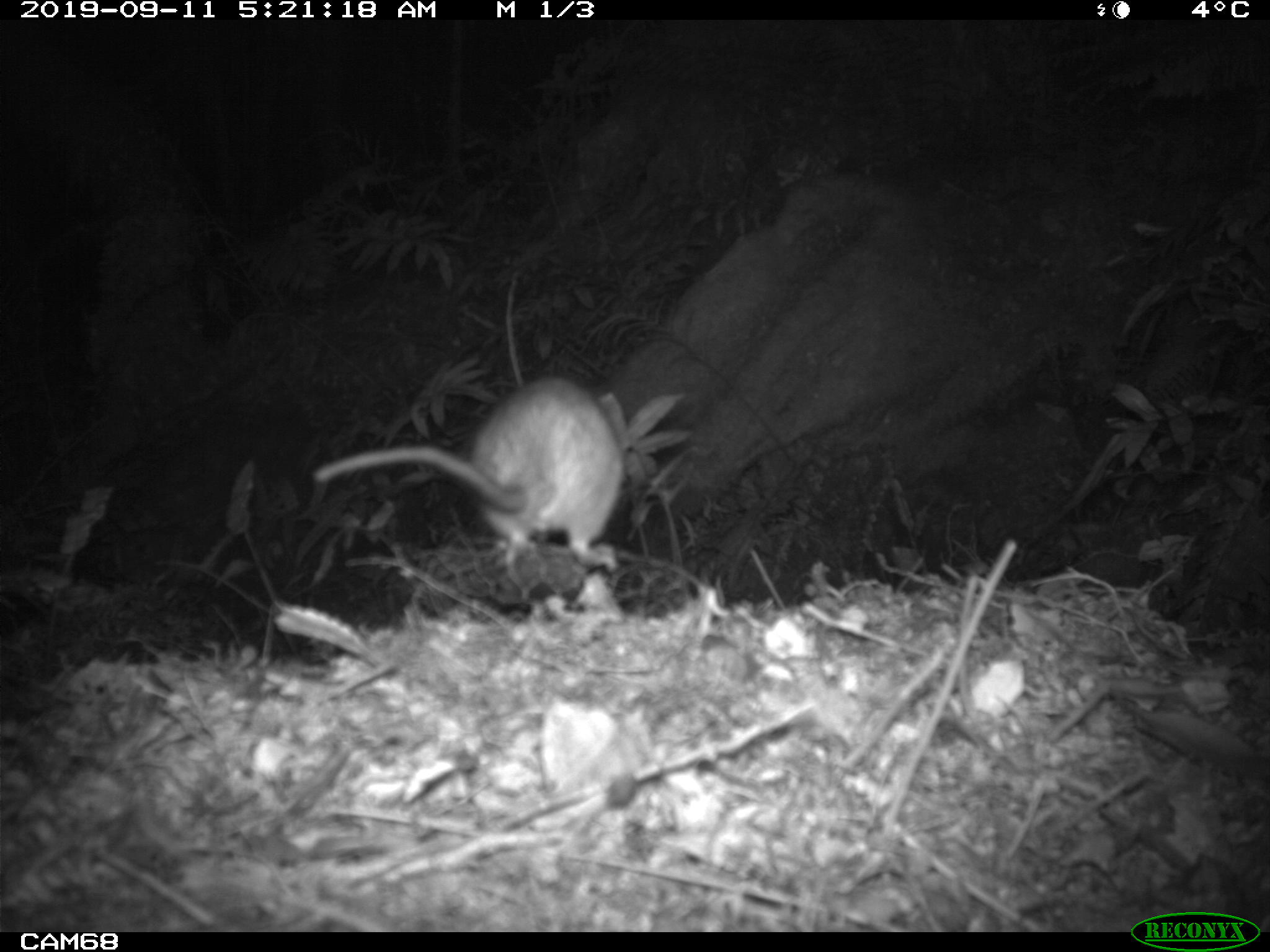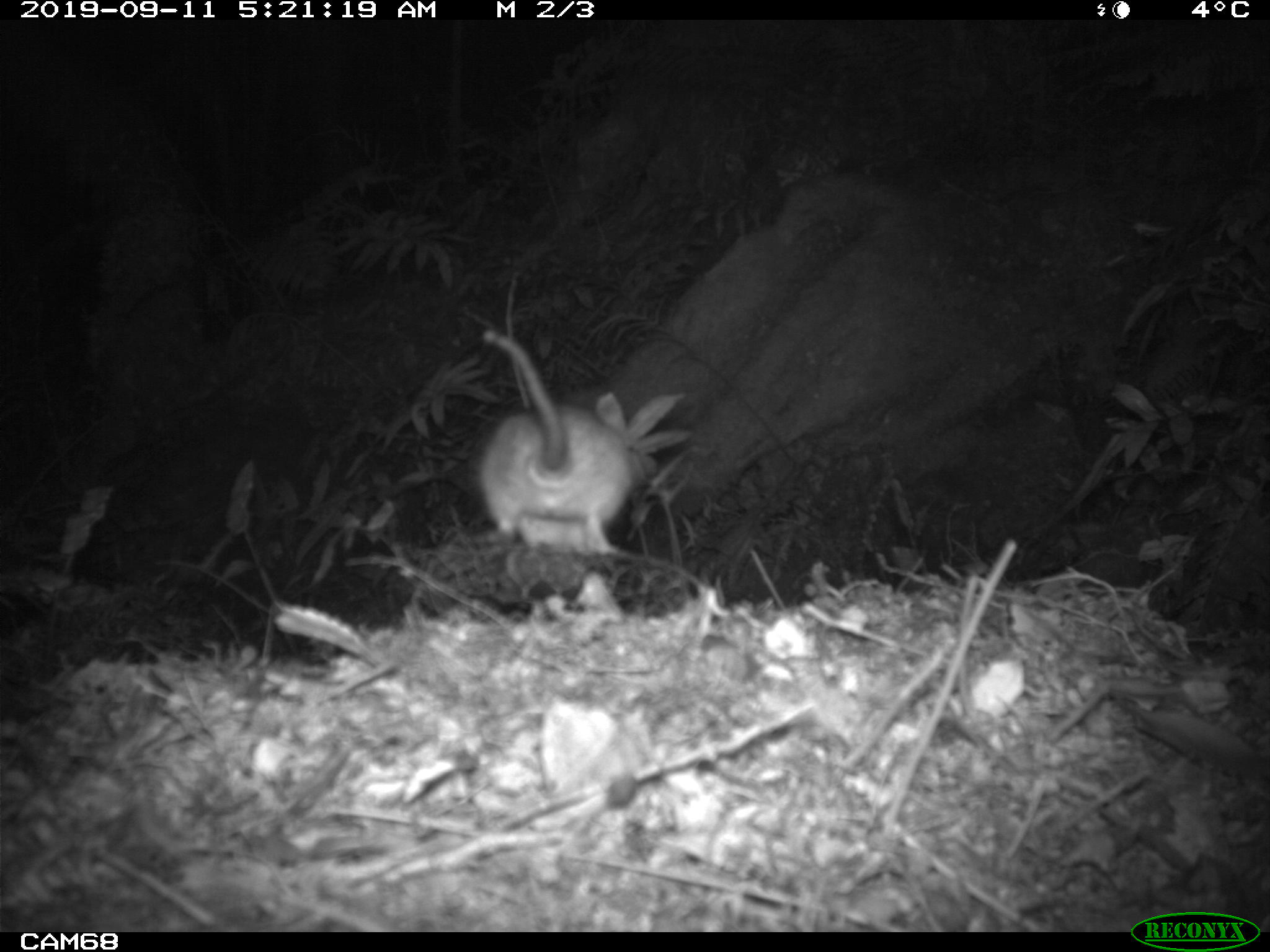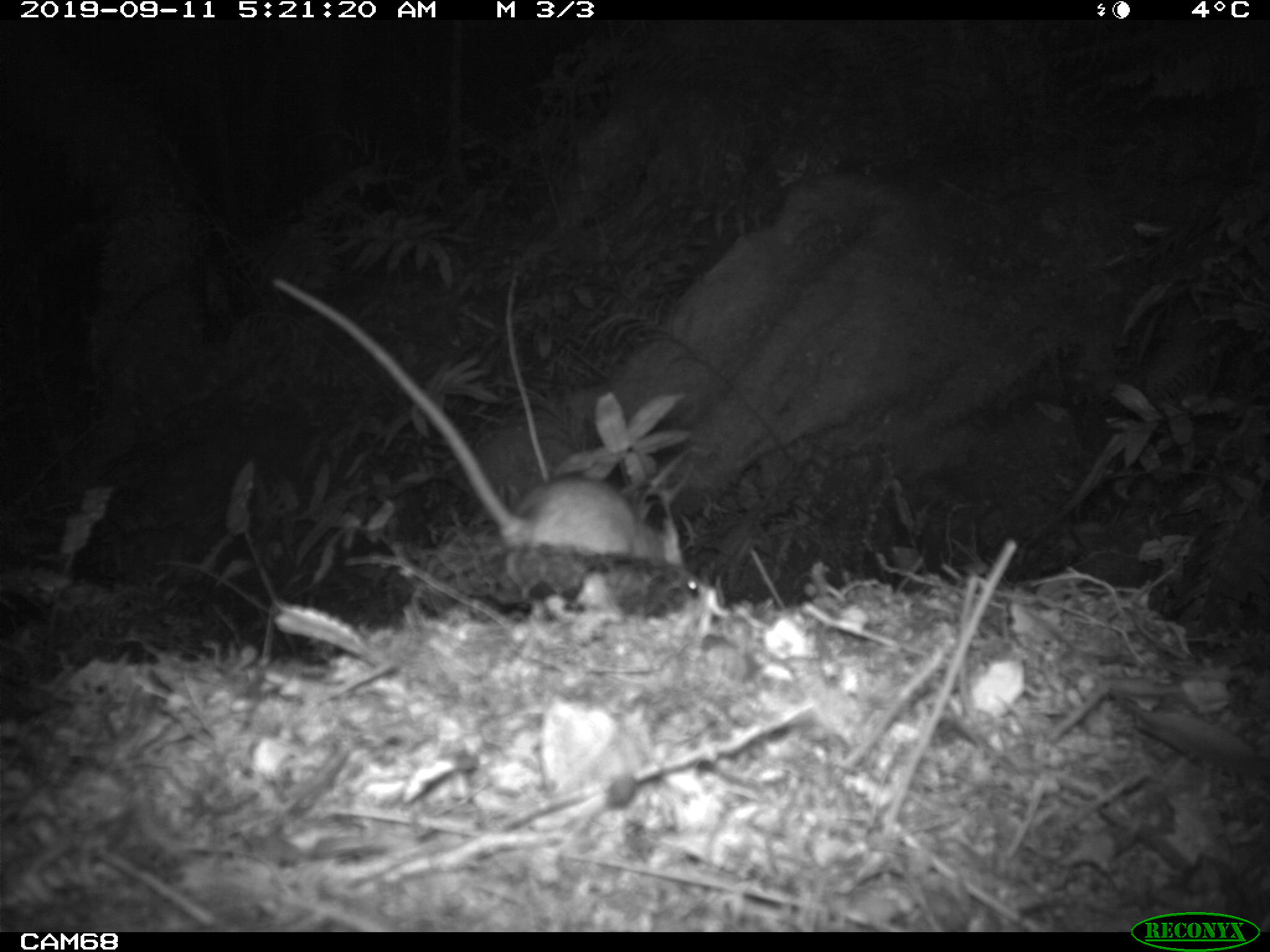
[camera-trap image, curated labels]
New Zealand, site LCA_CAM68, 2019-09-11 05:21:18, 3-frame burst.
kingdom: Animalia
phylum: Chordata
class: Mammalia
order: Rodentia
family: Muridae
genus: Rattus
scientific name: Rattus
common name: rat